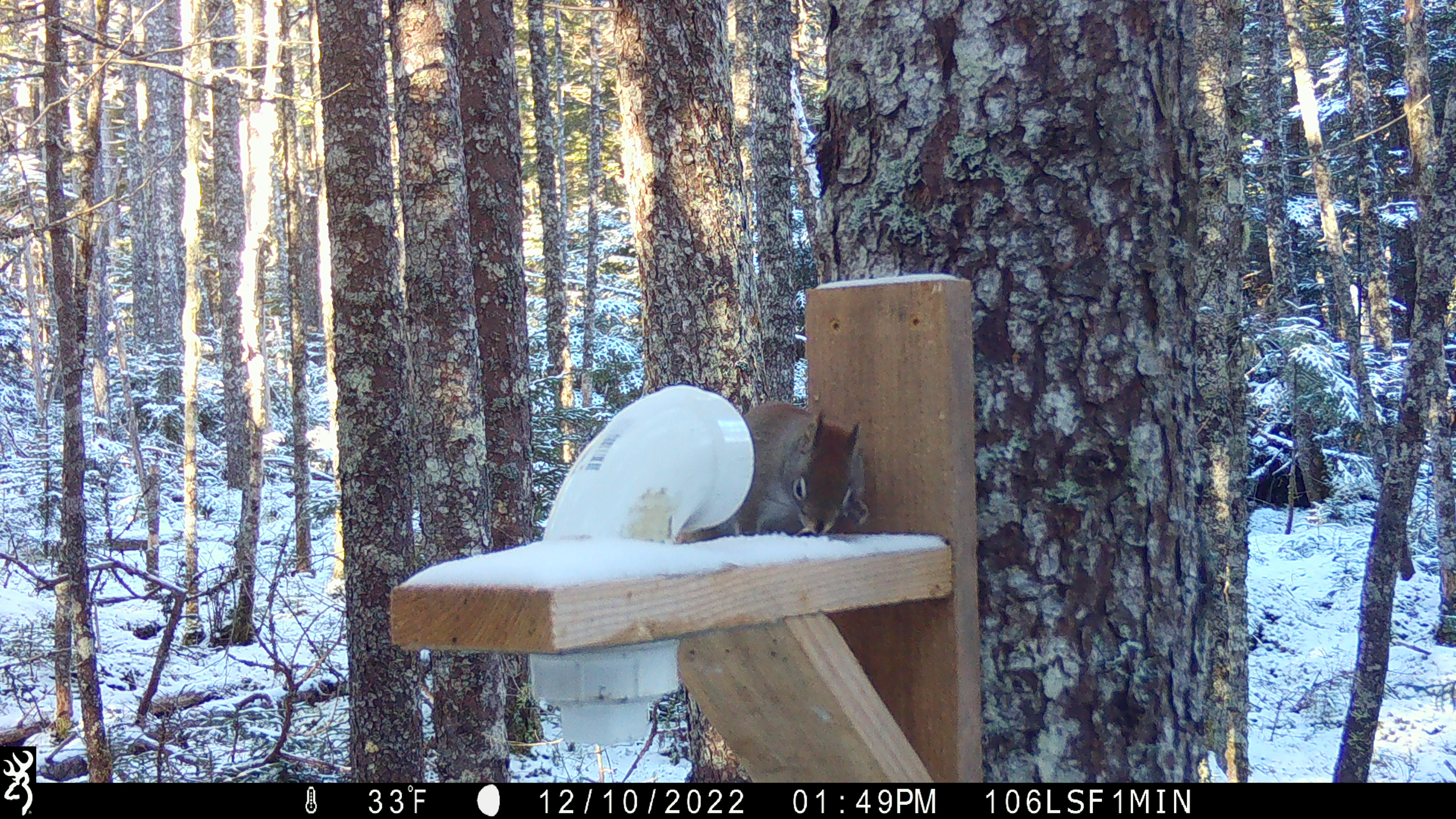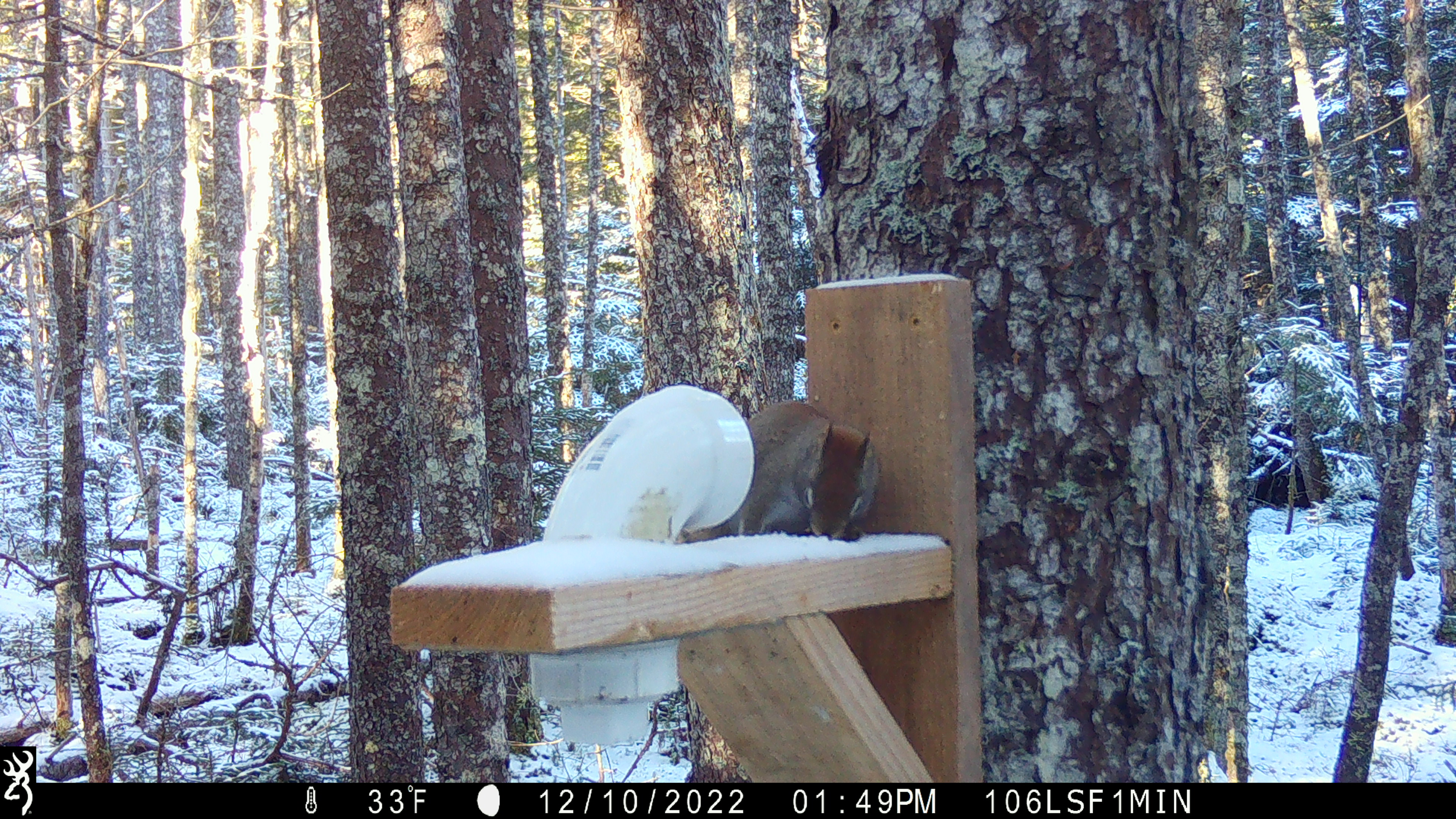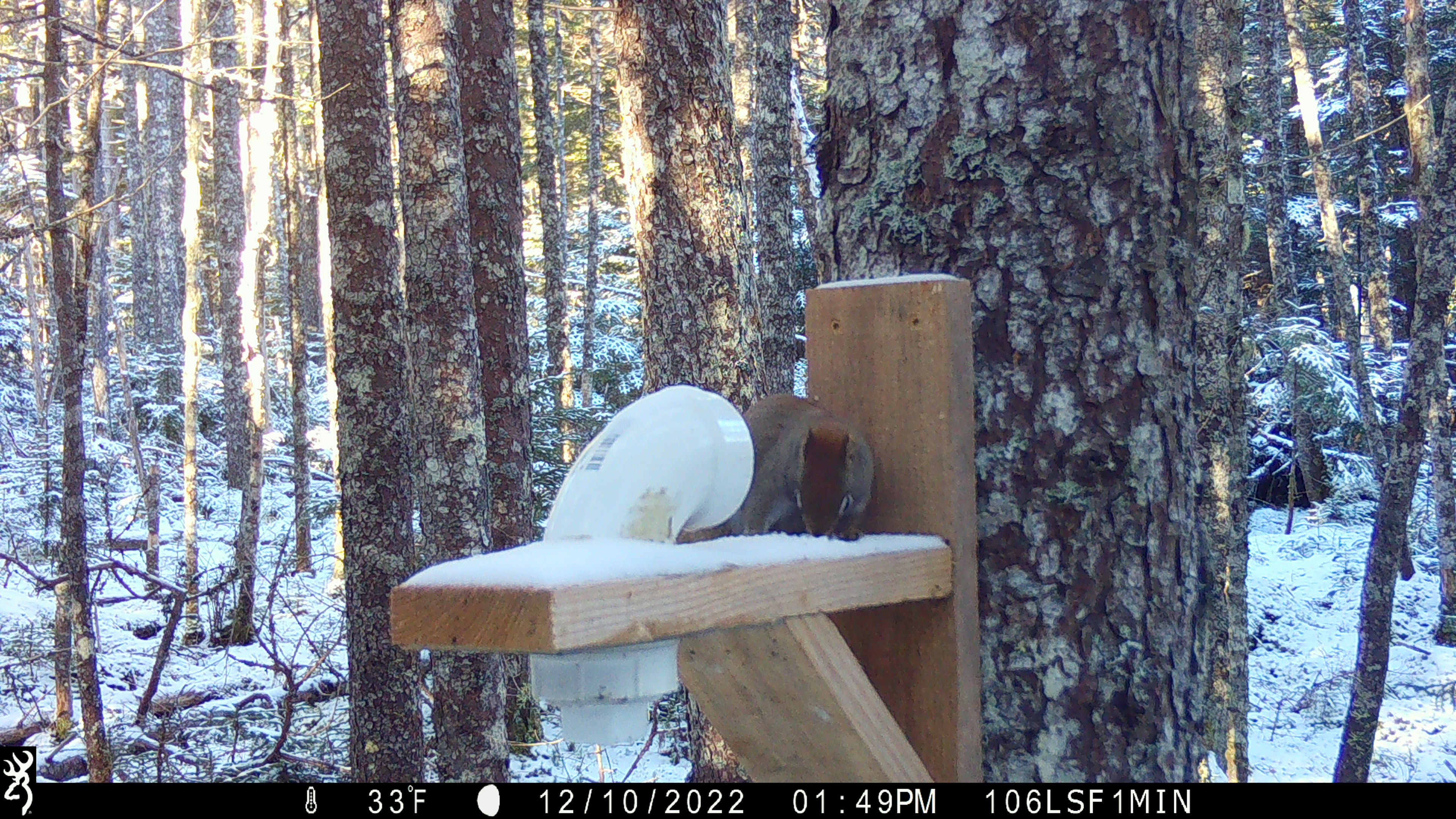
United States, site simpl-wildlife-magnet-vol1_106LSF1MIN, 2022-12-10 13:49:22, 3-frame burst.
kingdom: Animalia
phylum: Chordata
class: Mammalia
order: Rodentia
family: Sciuridae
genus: Tamiasciurus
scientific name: Tamiasciurus hudsonicus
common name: red squirrel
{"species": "red squirrel (Tamiasciurus hudsonicus)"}